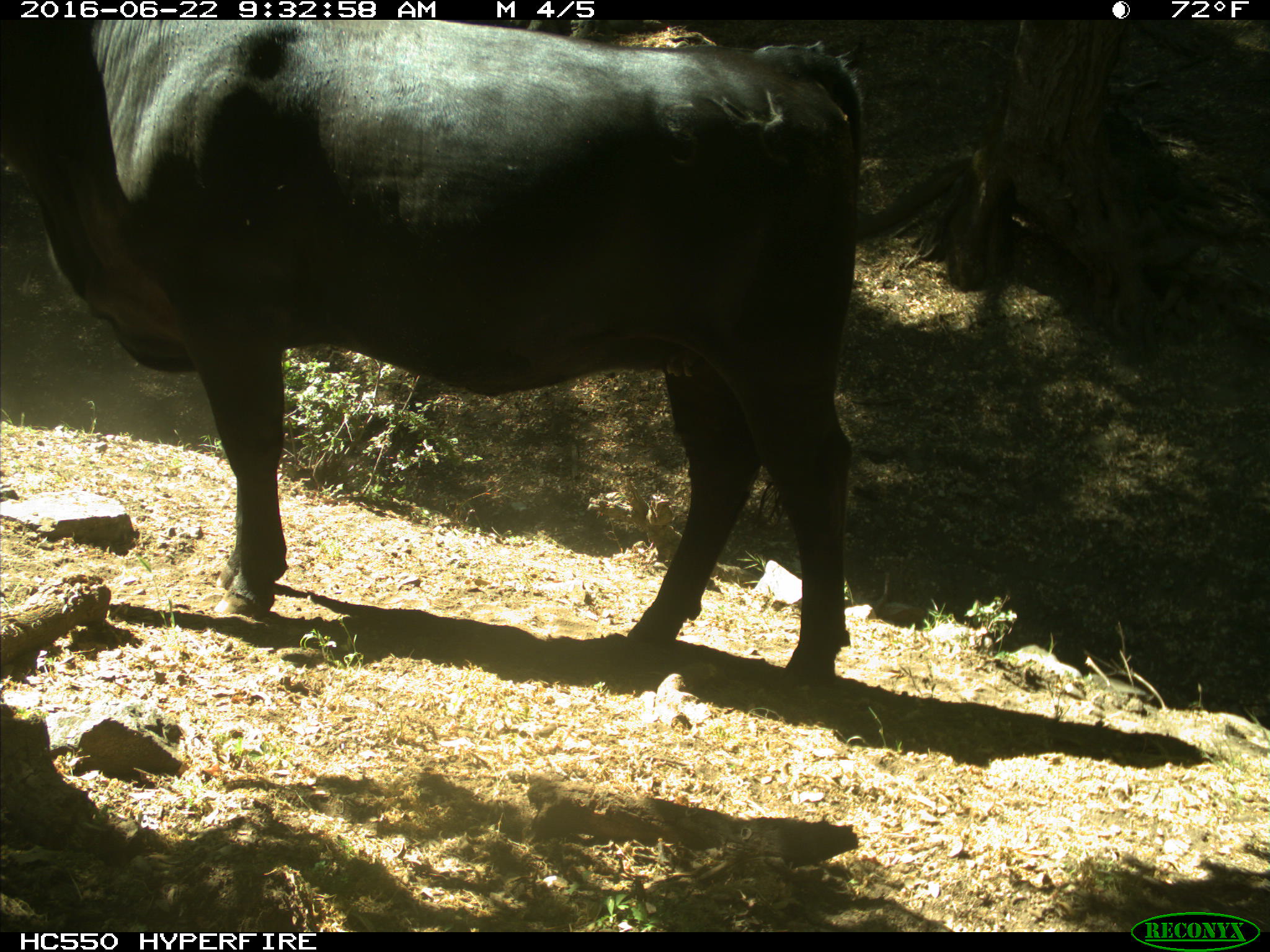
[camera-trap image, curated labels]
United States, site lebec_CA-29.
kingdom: Animalia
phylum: Chordata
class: Mammalia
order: Artiodactyla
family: Bovidae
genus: Bos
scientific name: Bos taurus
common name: domestic cow